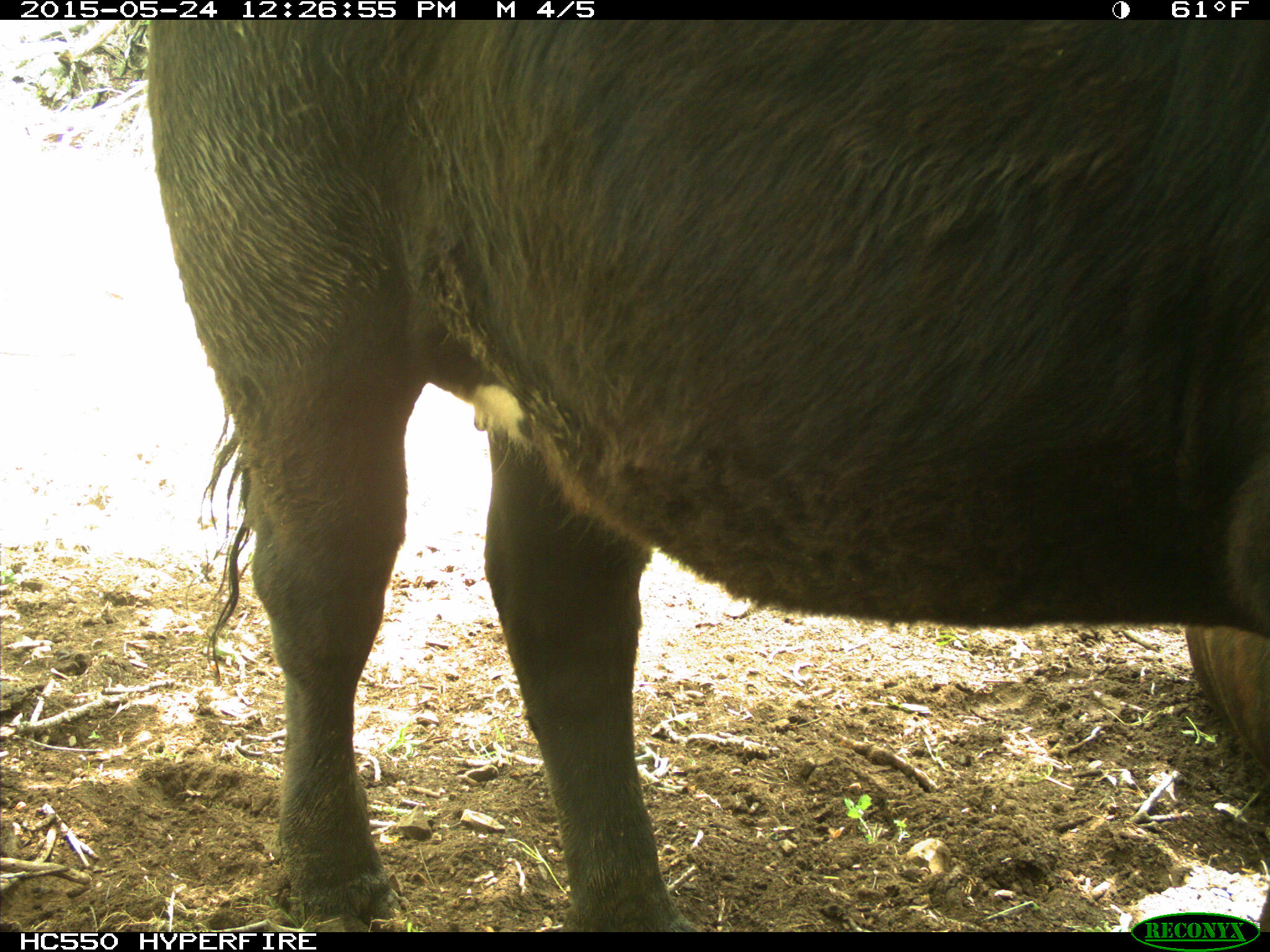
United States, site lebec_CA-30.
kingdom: Animalia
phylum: Chordata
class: Mammalia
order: Artiodactyla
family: Bovidae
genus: Bos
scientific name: Bos taurus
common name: domestic cow